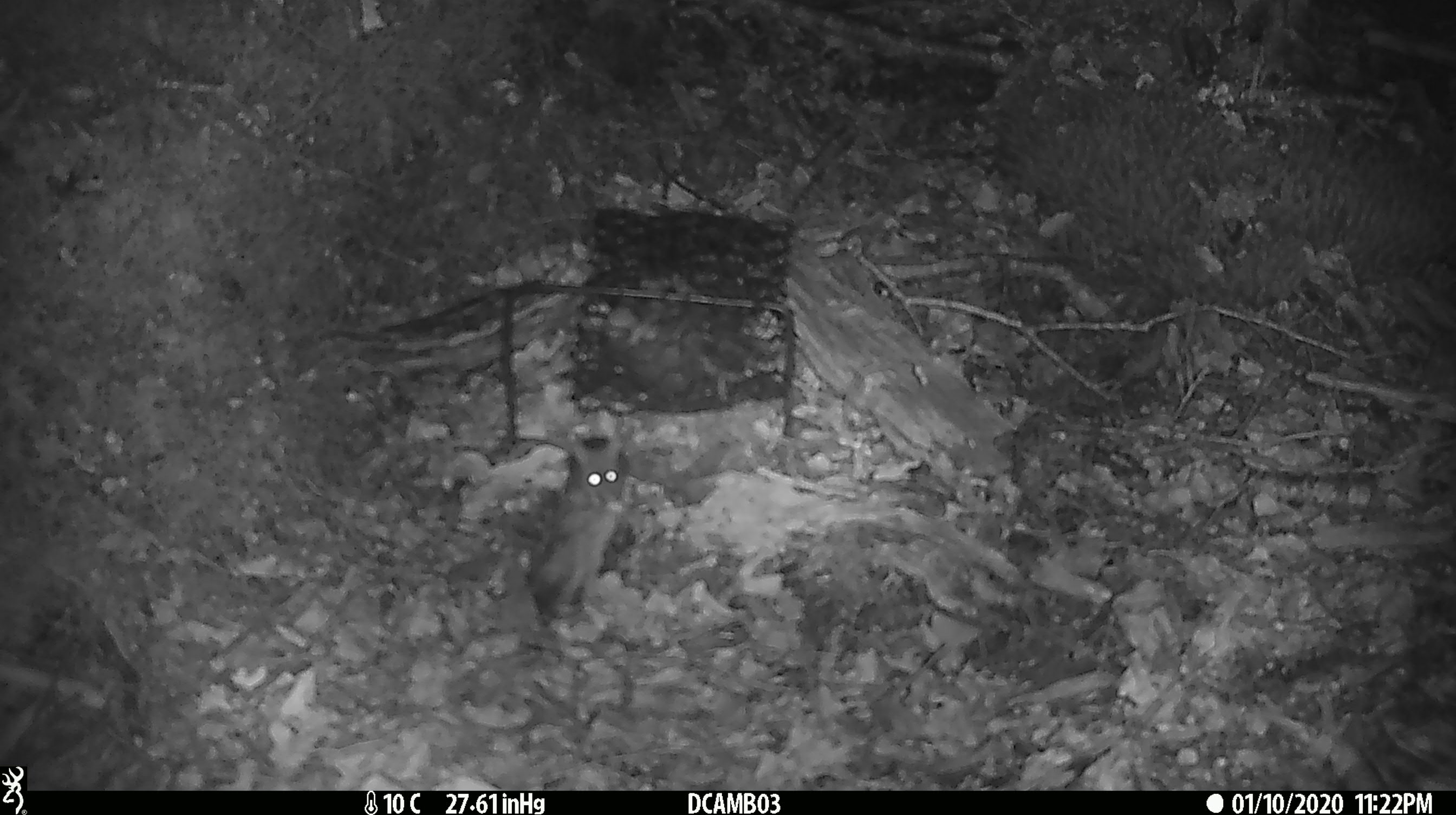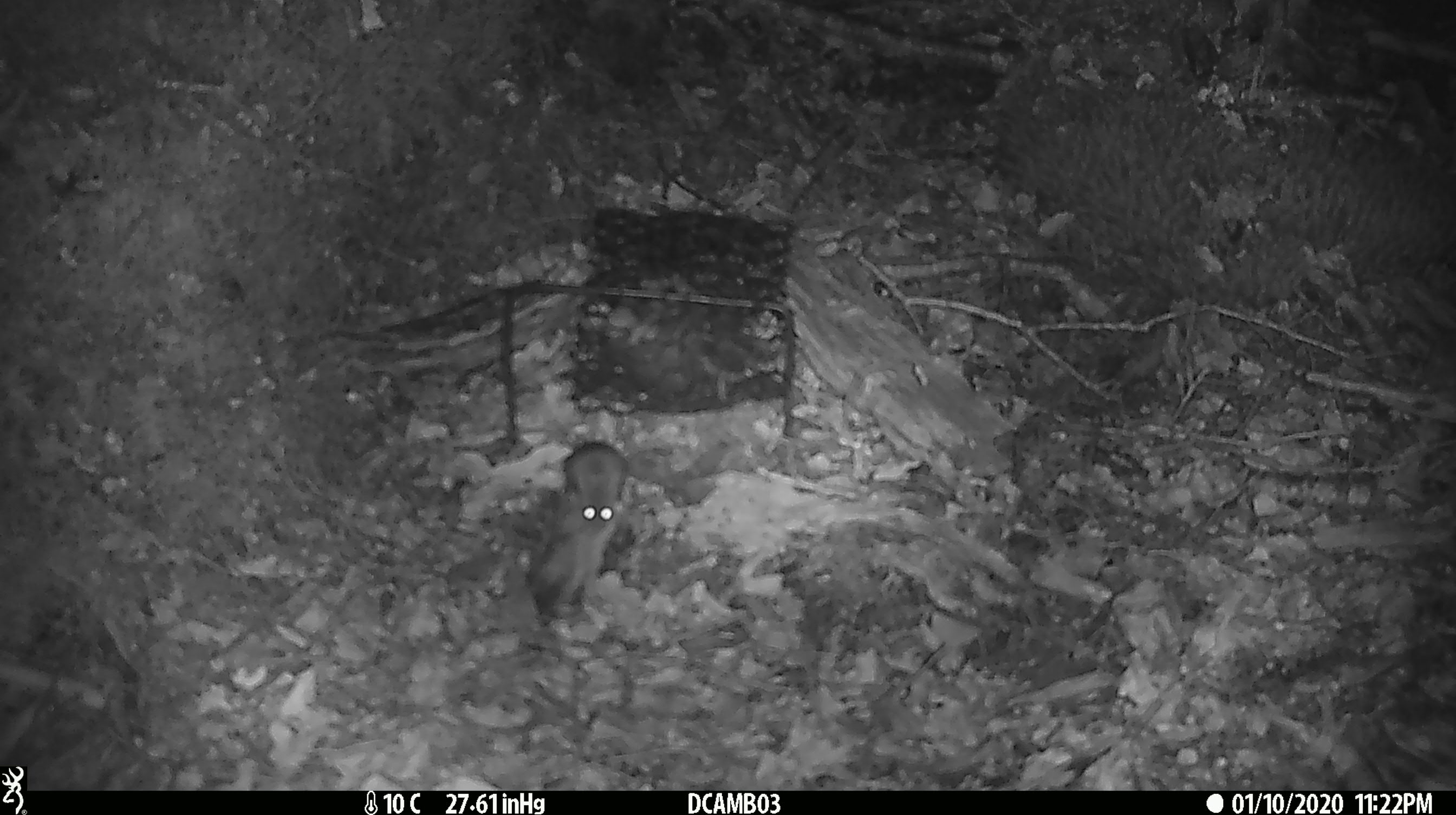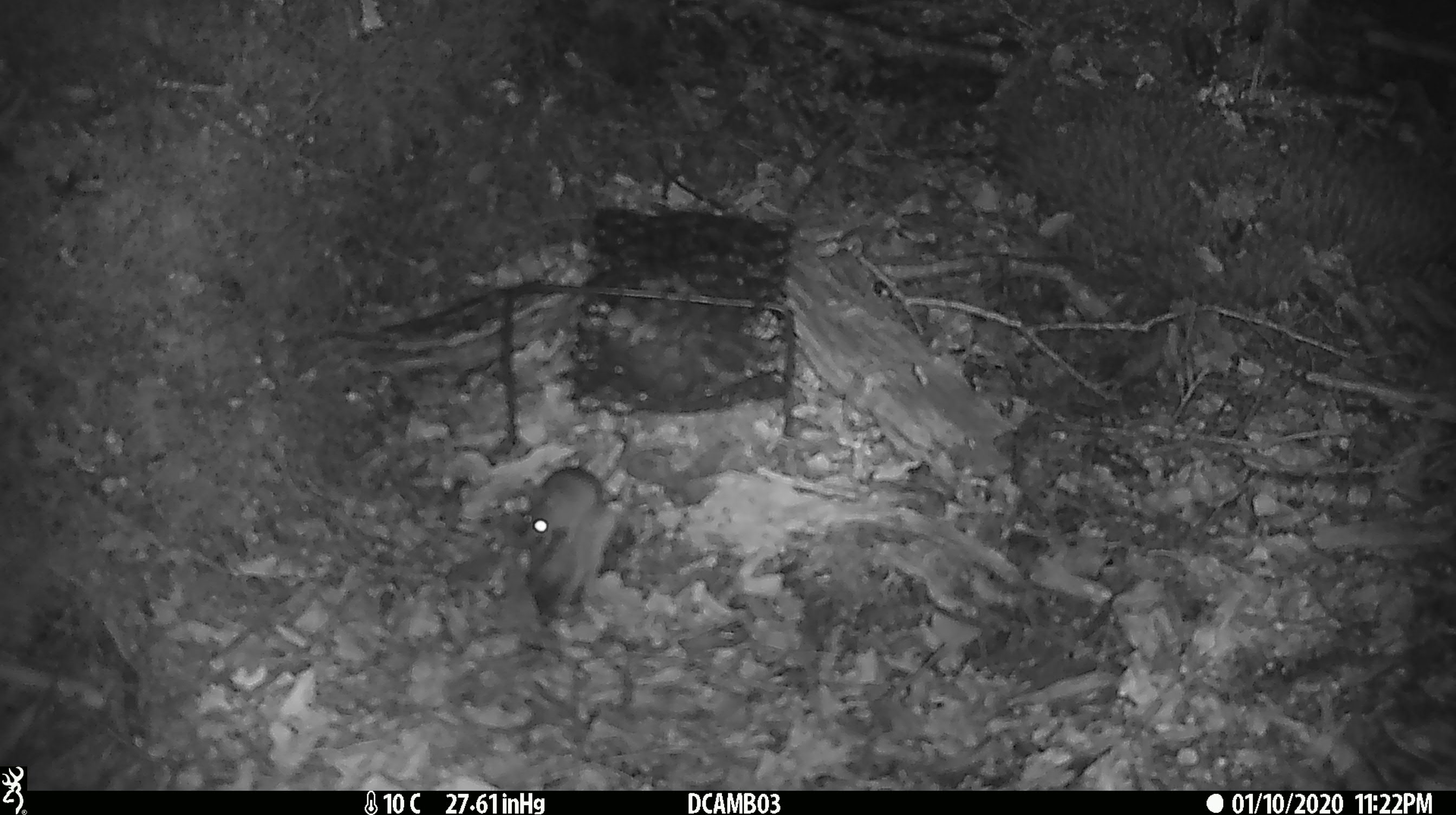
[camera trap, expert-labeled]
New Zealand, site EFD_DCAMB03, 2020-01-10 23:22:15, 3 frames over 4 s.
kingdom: Animalia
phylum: Chordata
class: Mammalia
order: Rodentia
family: Muridae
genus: Mus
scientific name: Mus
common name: mouse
Mouse (Mus).